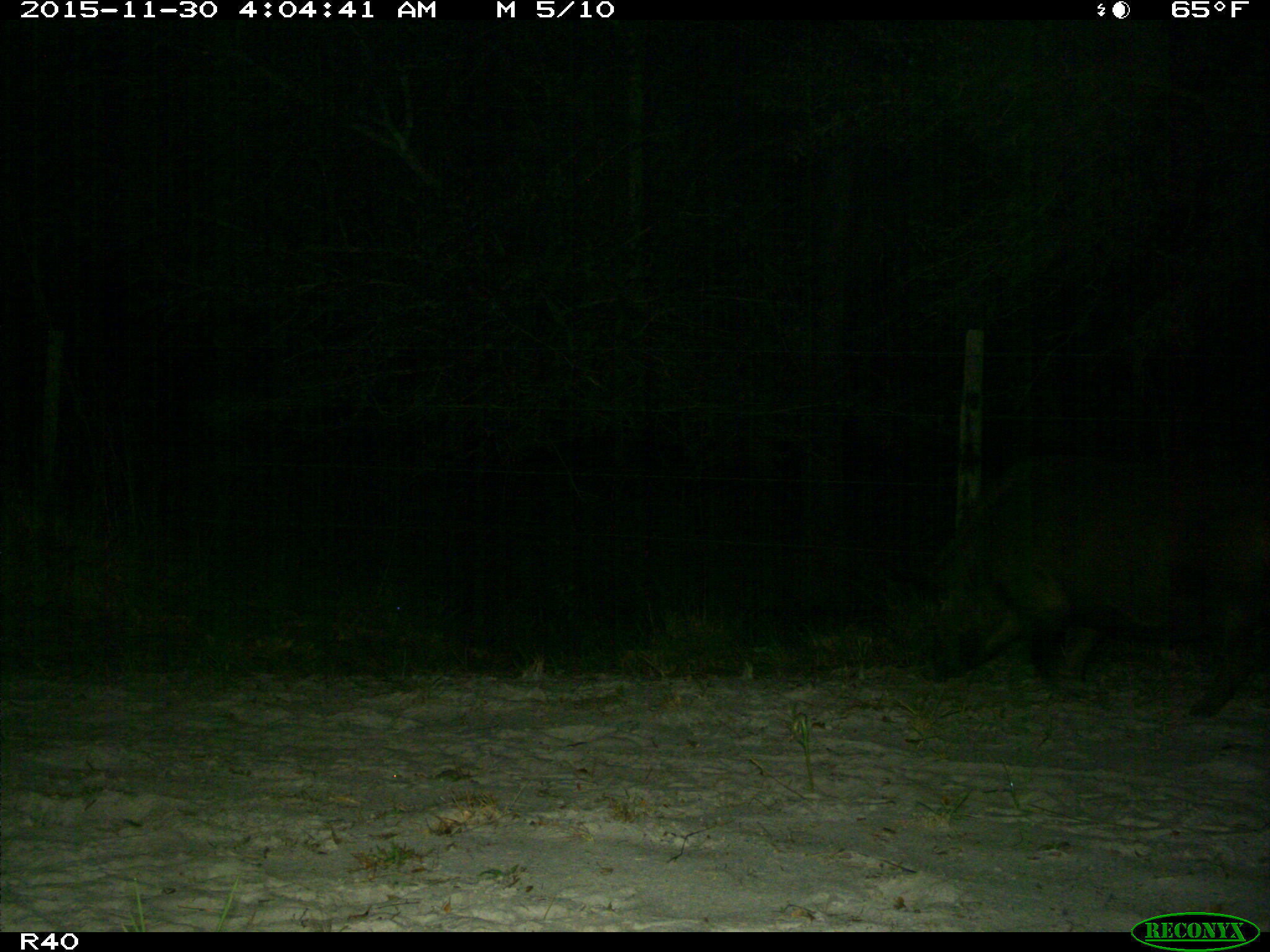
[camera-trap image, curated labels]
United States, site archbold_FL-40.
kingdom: Animalia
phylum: Chordata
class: Mammalia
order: Artiodactyla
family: Suidae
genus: Sus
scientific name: Sus scrofa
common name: wild boar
Sus scrofa (wild boar).